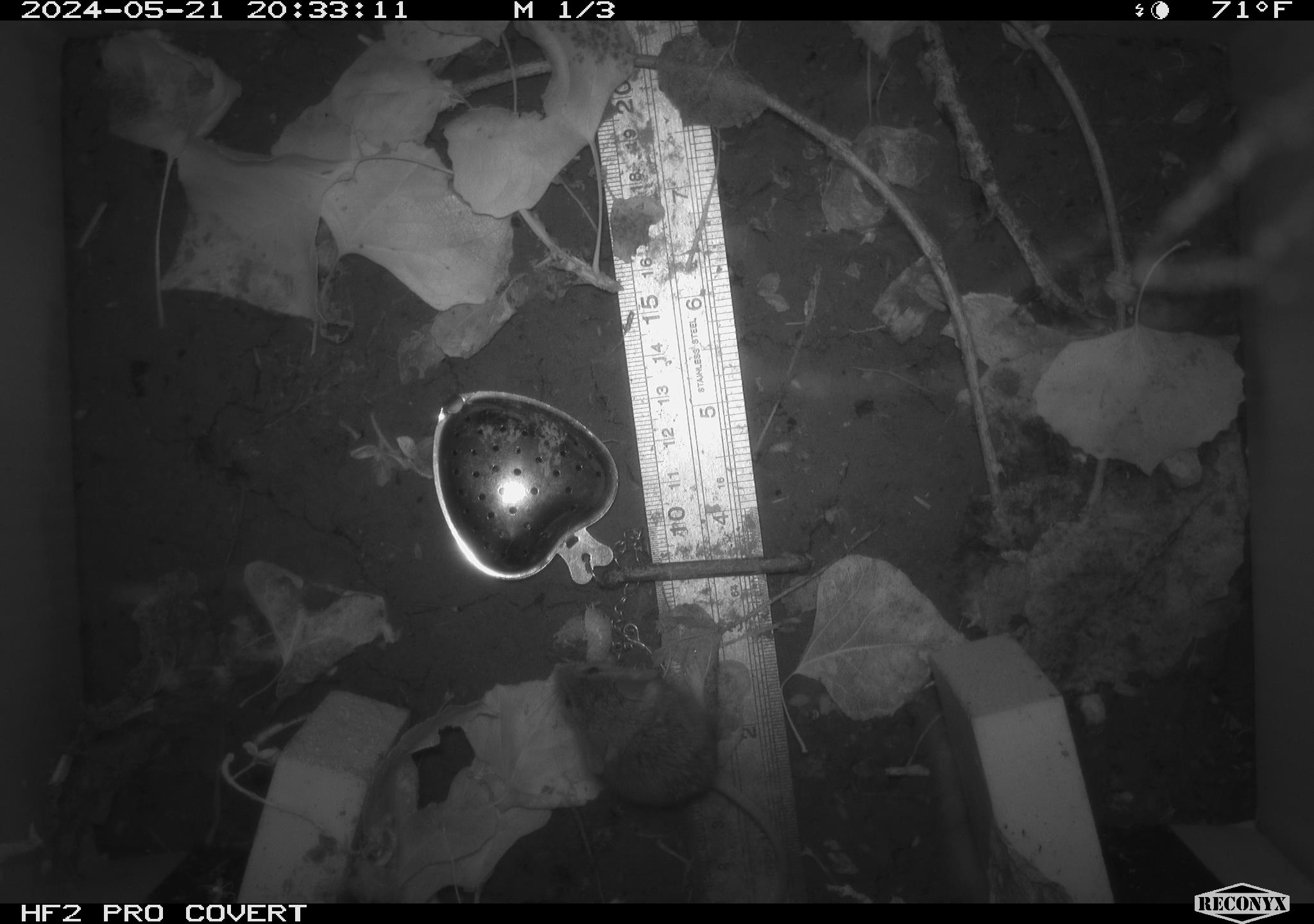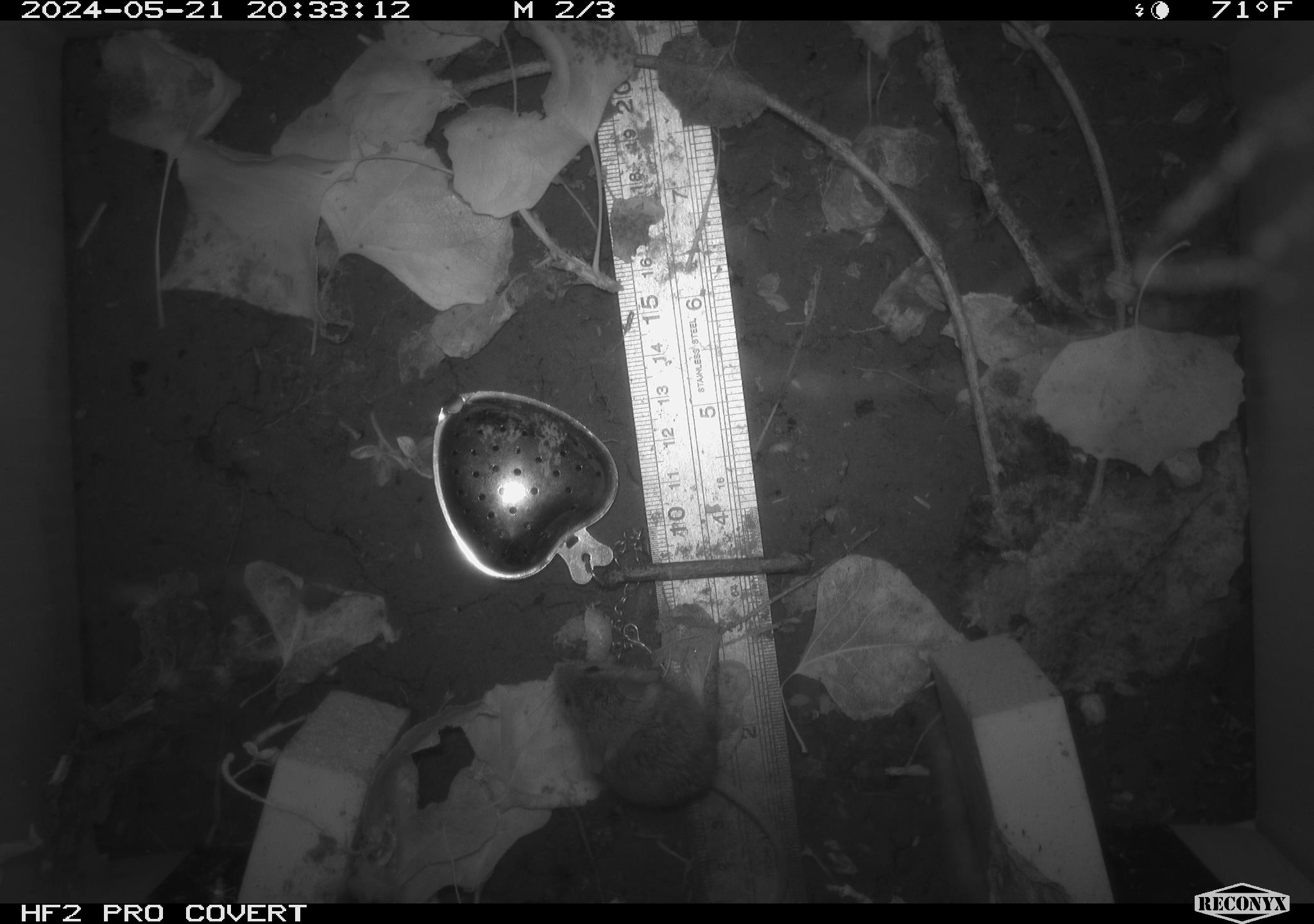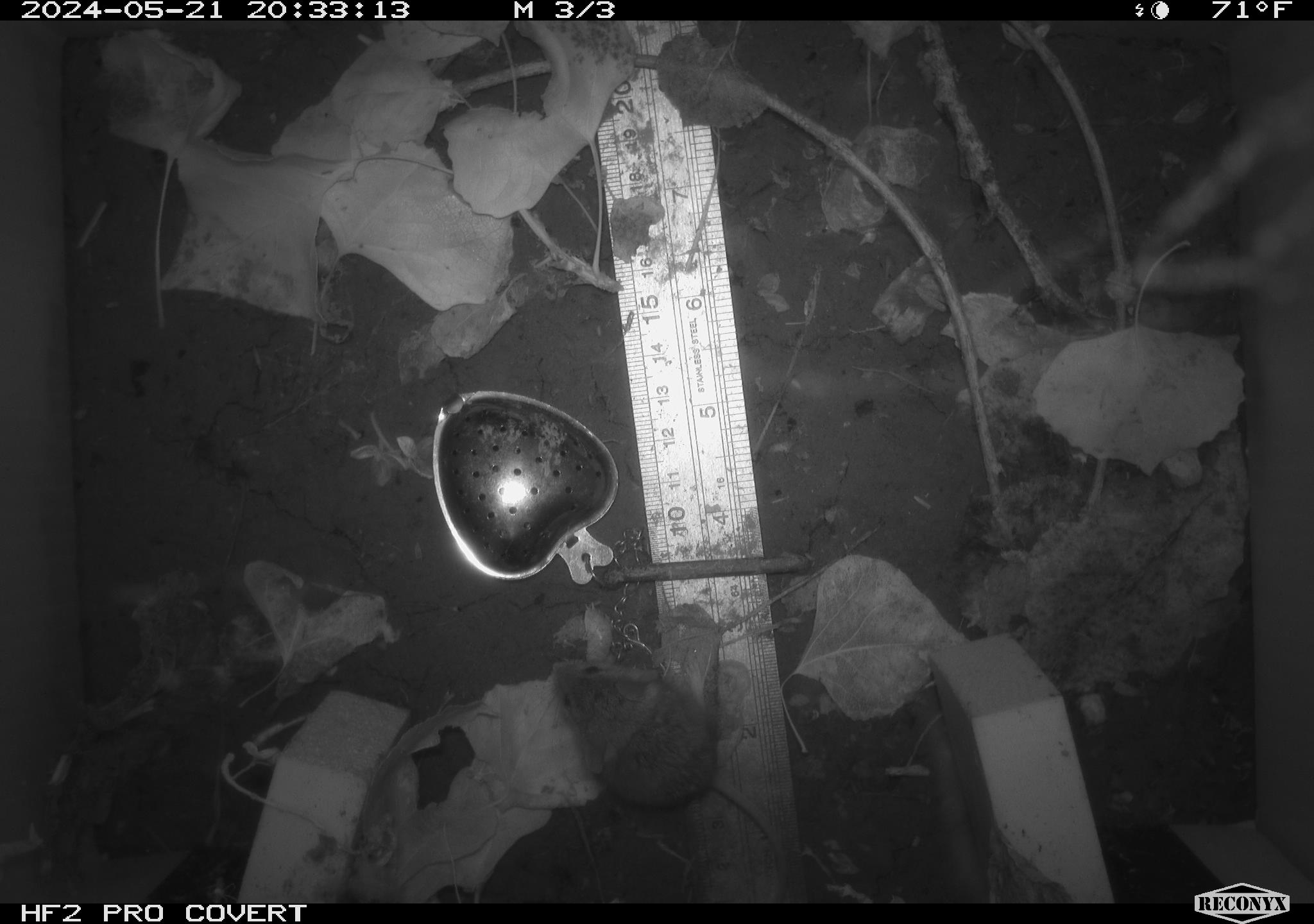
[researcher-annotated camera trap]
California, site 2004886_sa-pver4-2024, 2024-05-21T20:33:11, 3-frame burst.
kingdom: Animalia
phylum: Chordata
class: Mammalia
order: Rodentia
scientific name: Rodentia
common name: mouse species